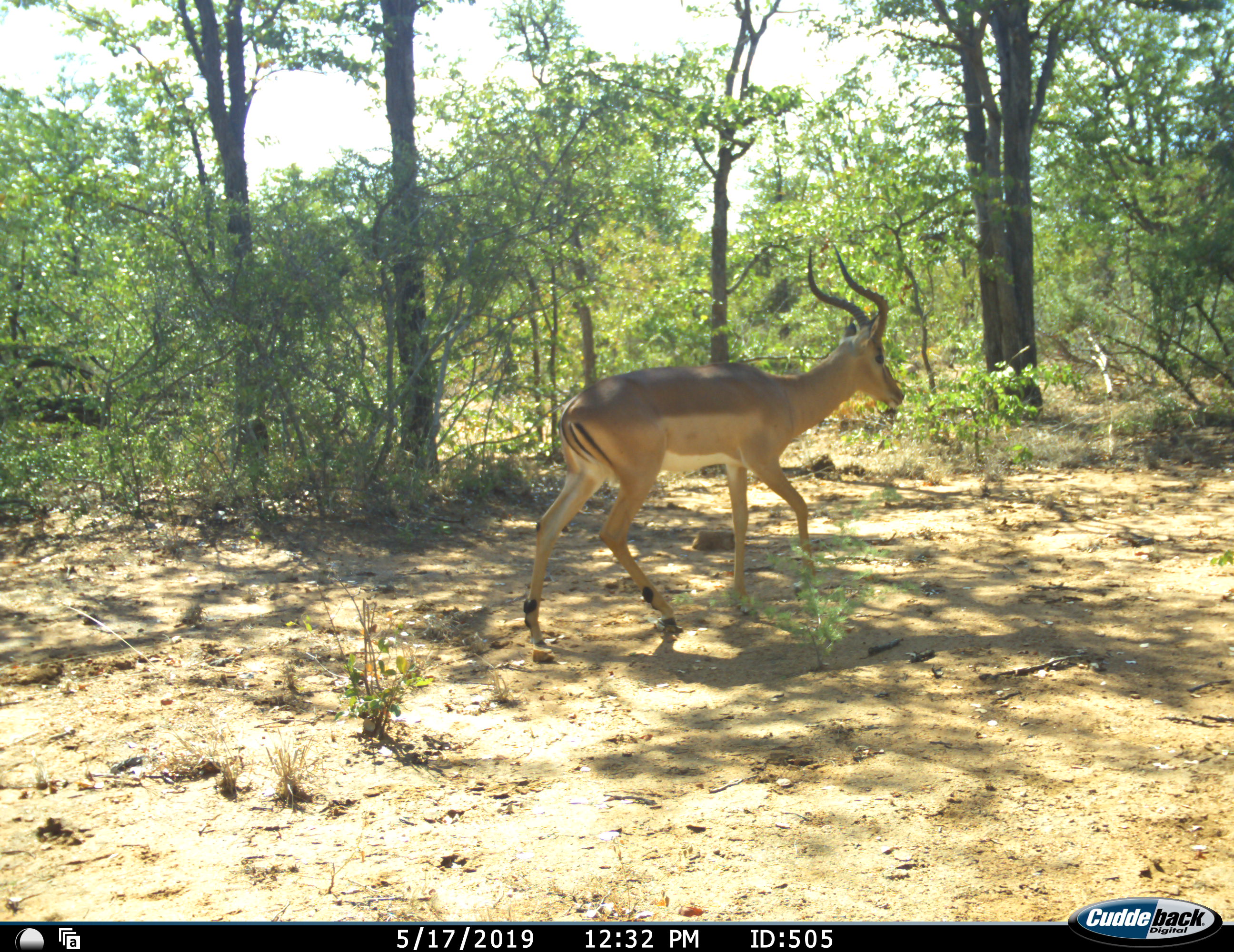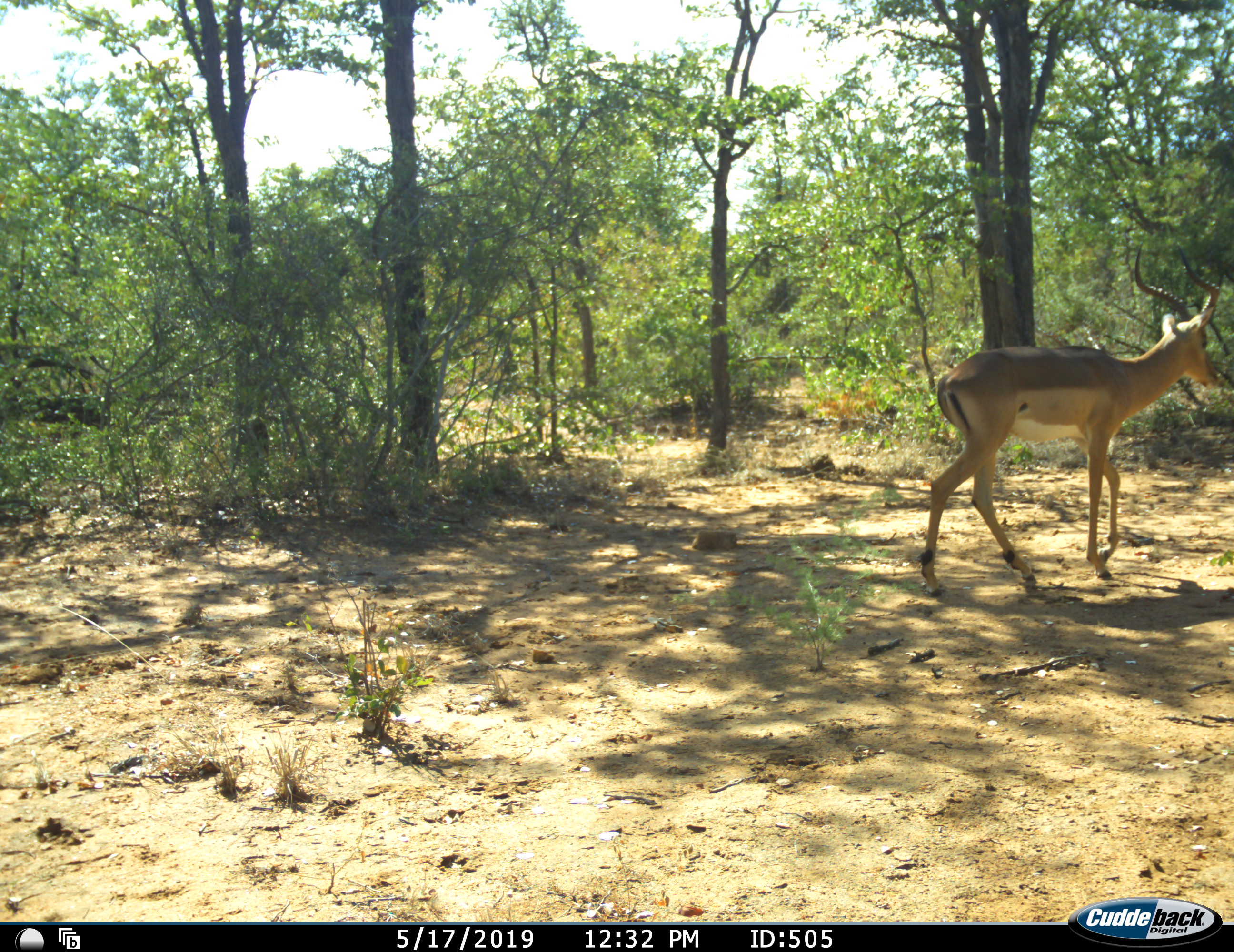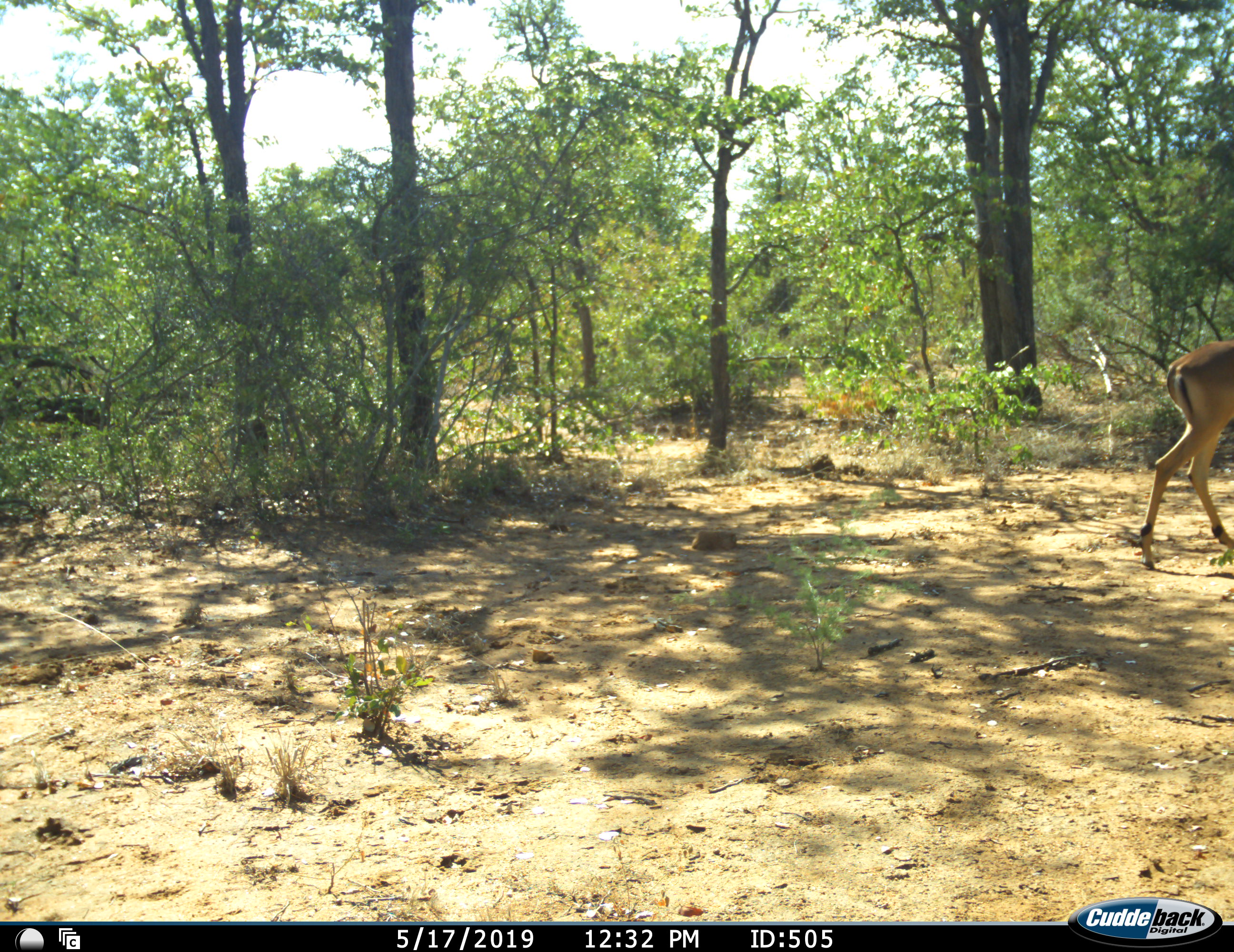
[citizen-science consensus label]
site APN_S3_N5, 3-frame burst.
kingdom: Animalia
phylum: Chordata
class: Mammalia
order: Artiodactyla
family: Bovidae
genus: Aepyceros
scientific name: Aepyceros melampus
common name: impala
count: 1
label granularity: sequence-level